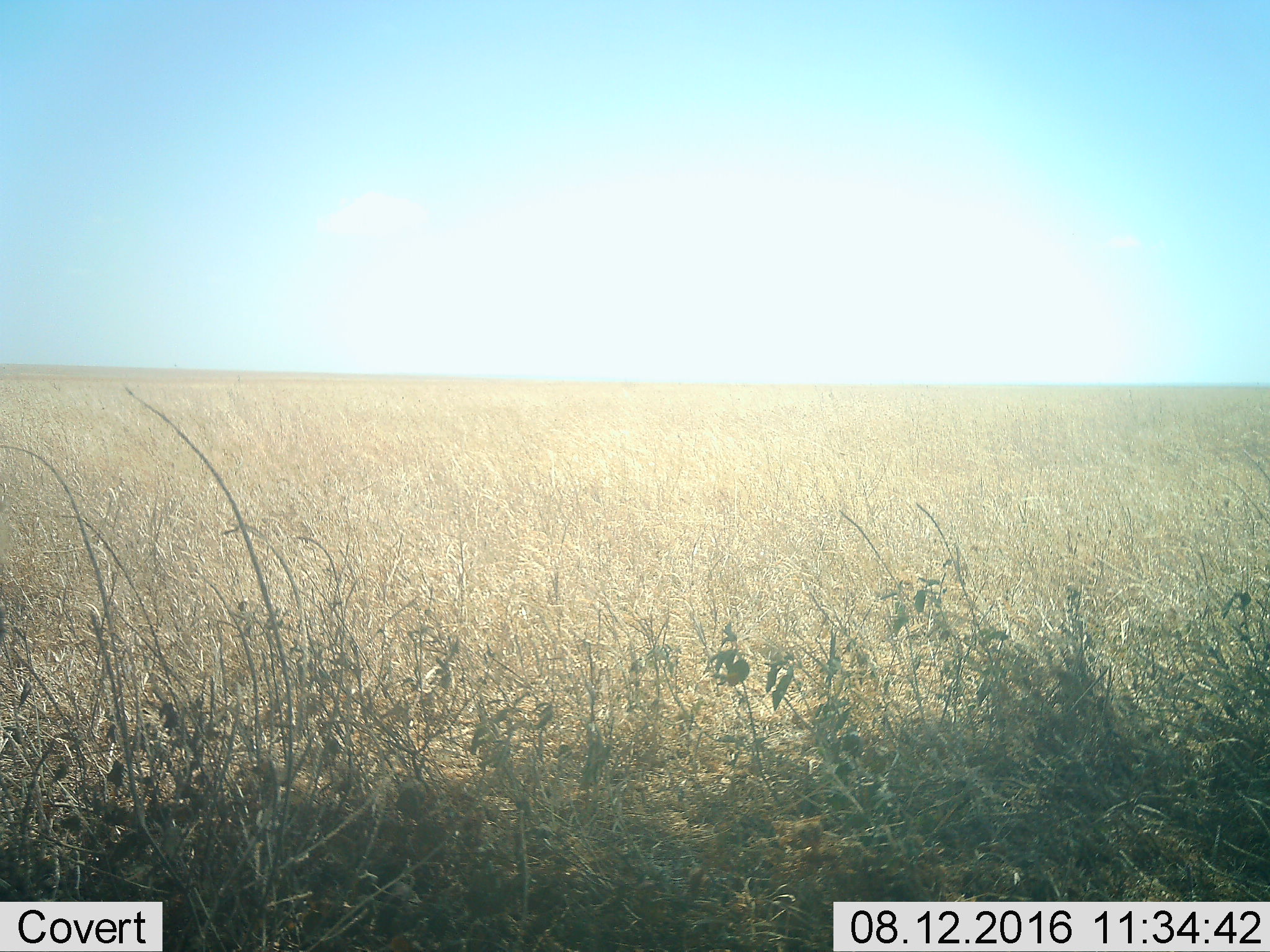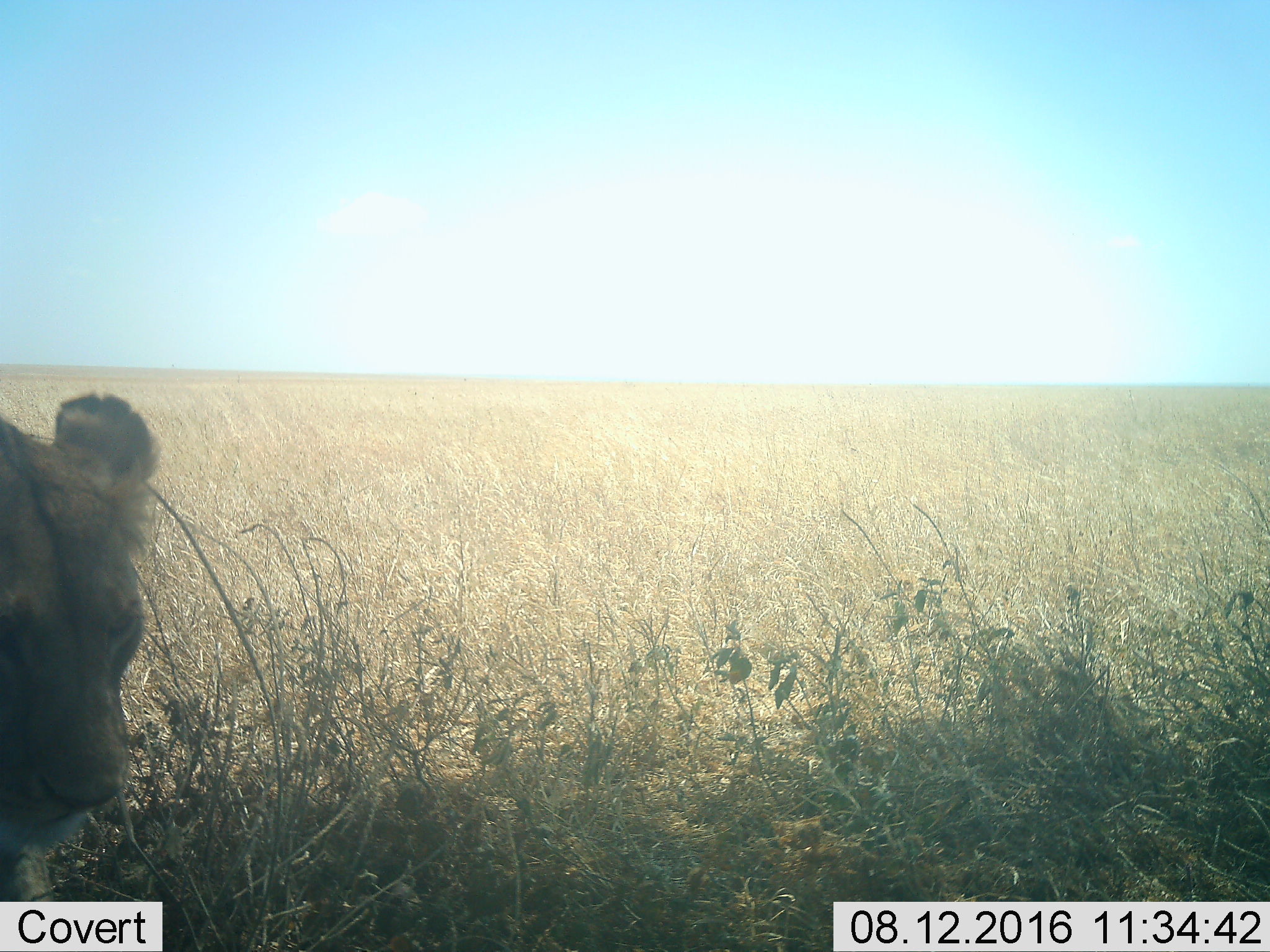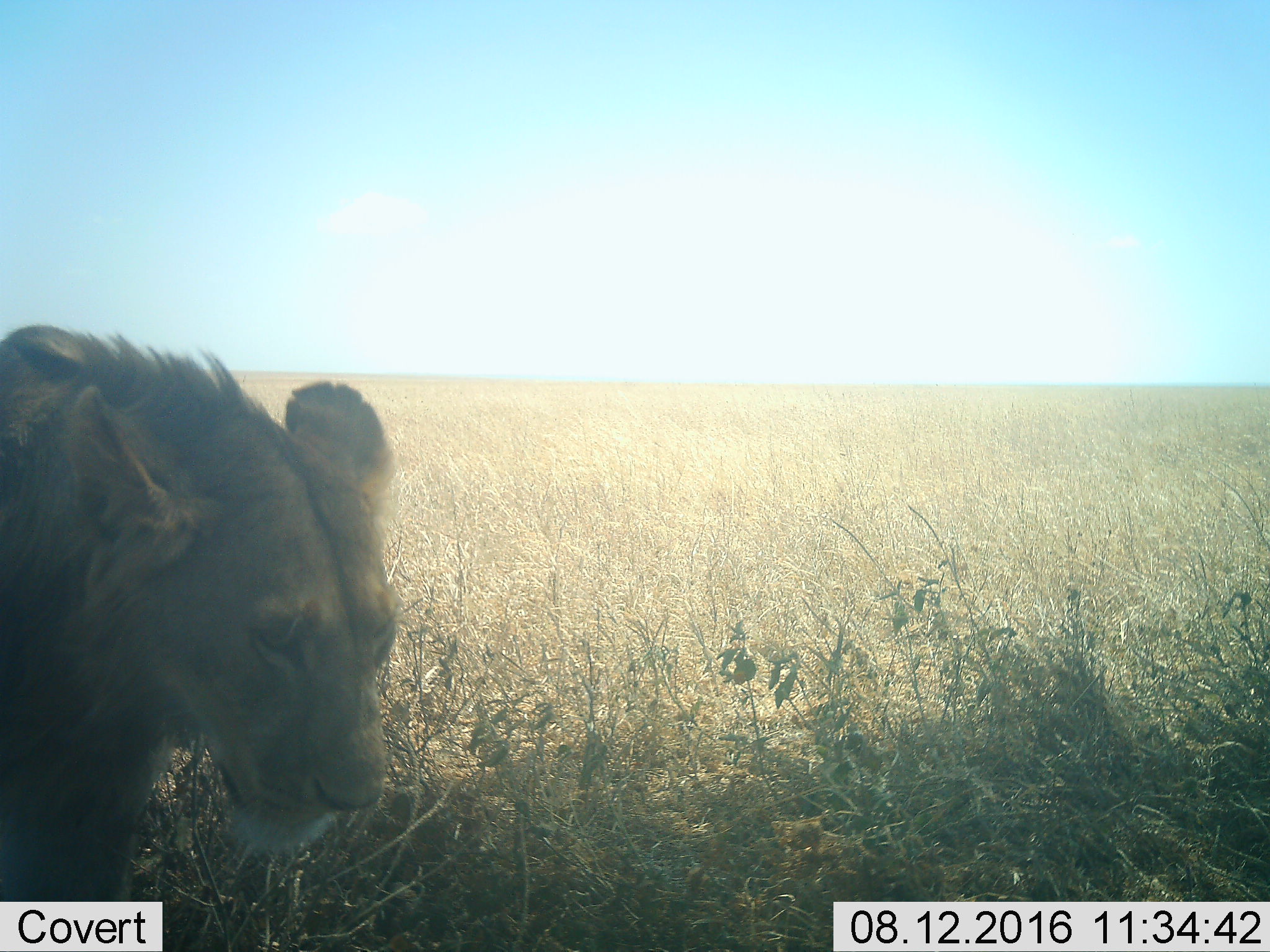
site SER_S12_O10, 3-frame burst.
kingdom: Animalia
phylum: Chordata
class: Mammalia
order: Carnivora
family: Felidae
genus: Panthera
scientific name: Panthera leo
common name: lion male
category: lionmale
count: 1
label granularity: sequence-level